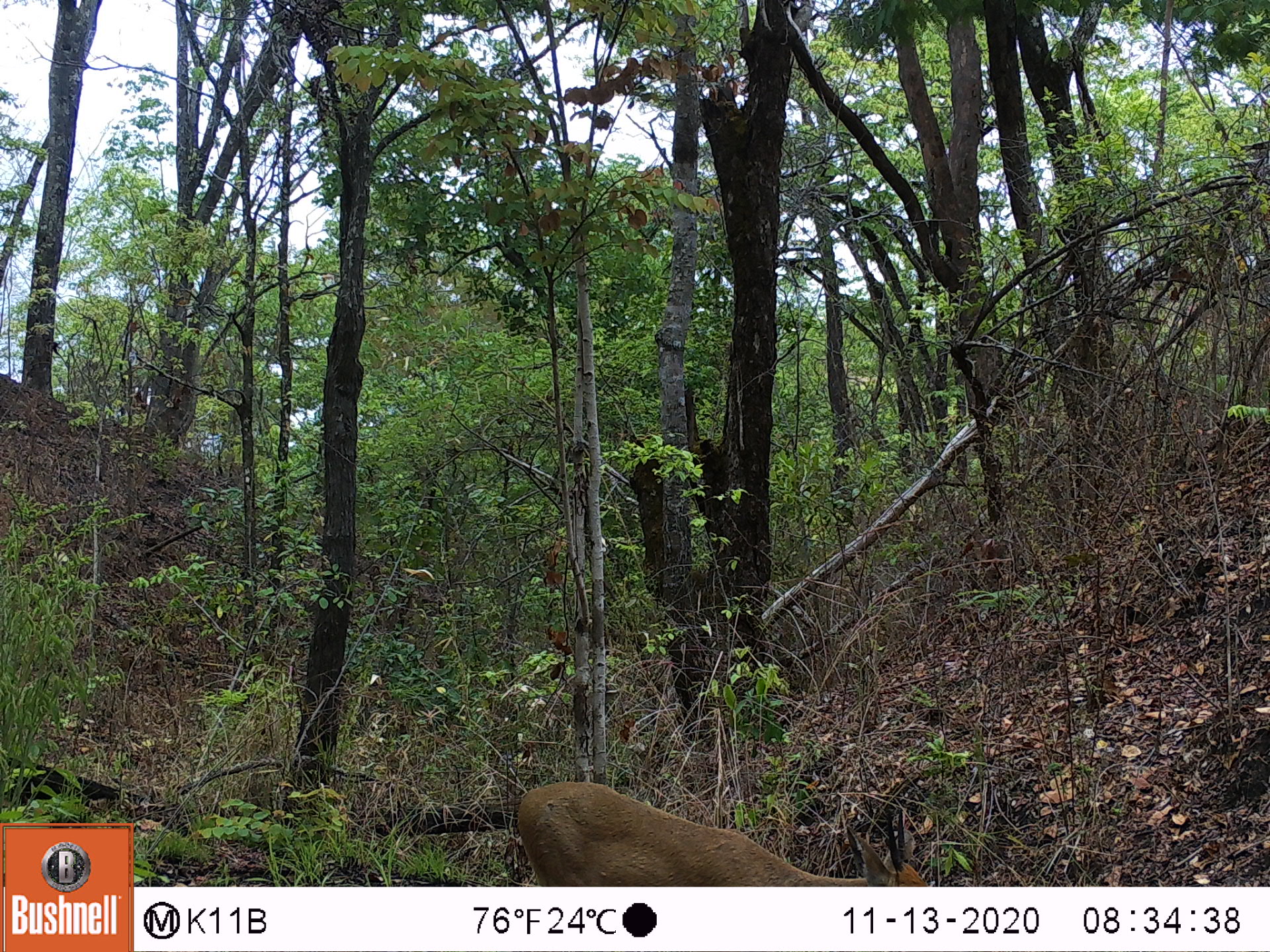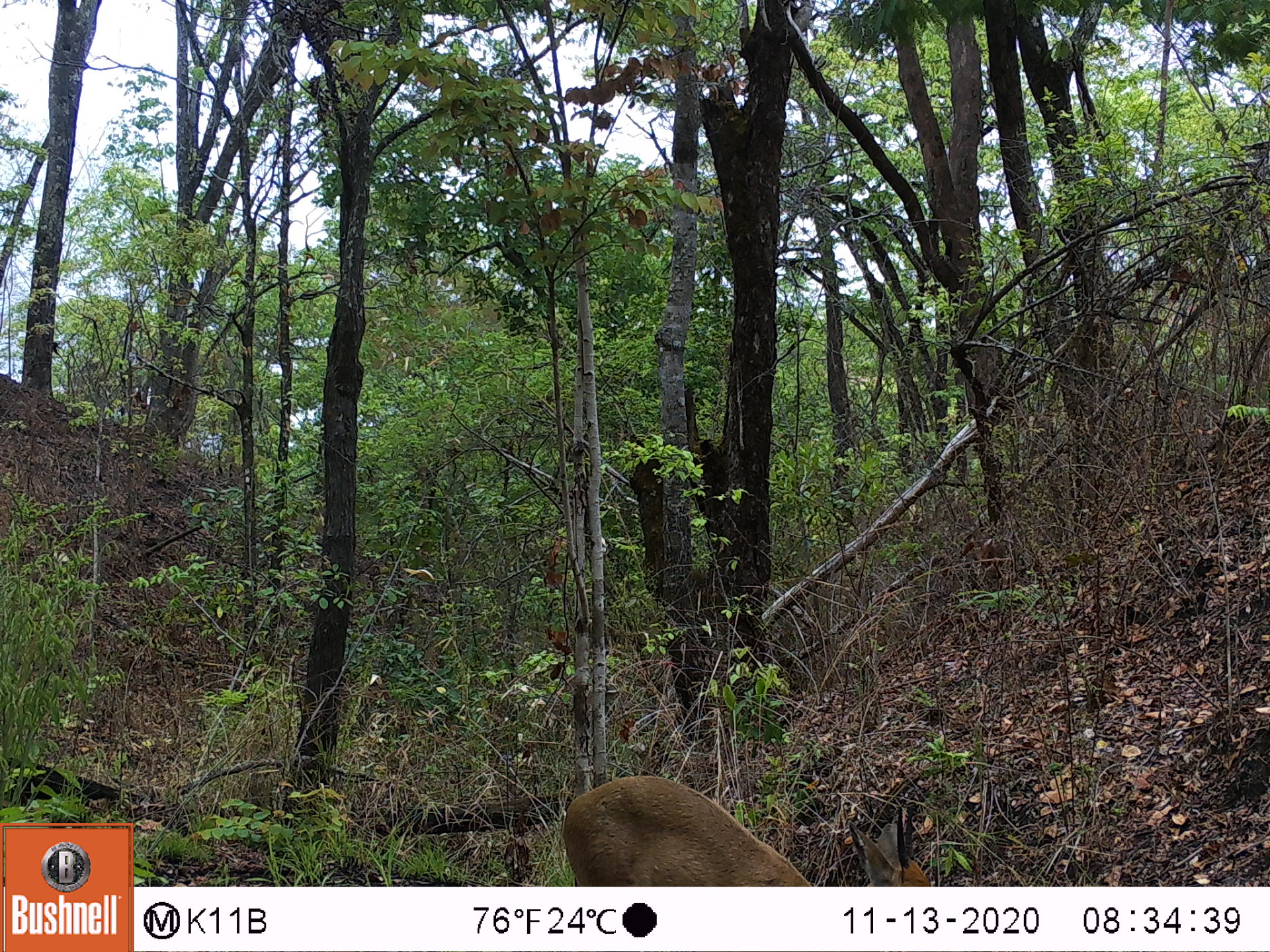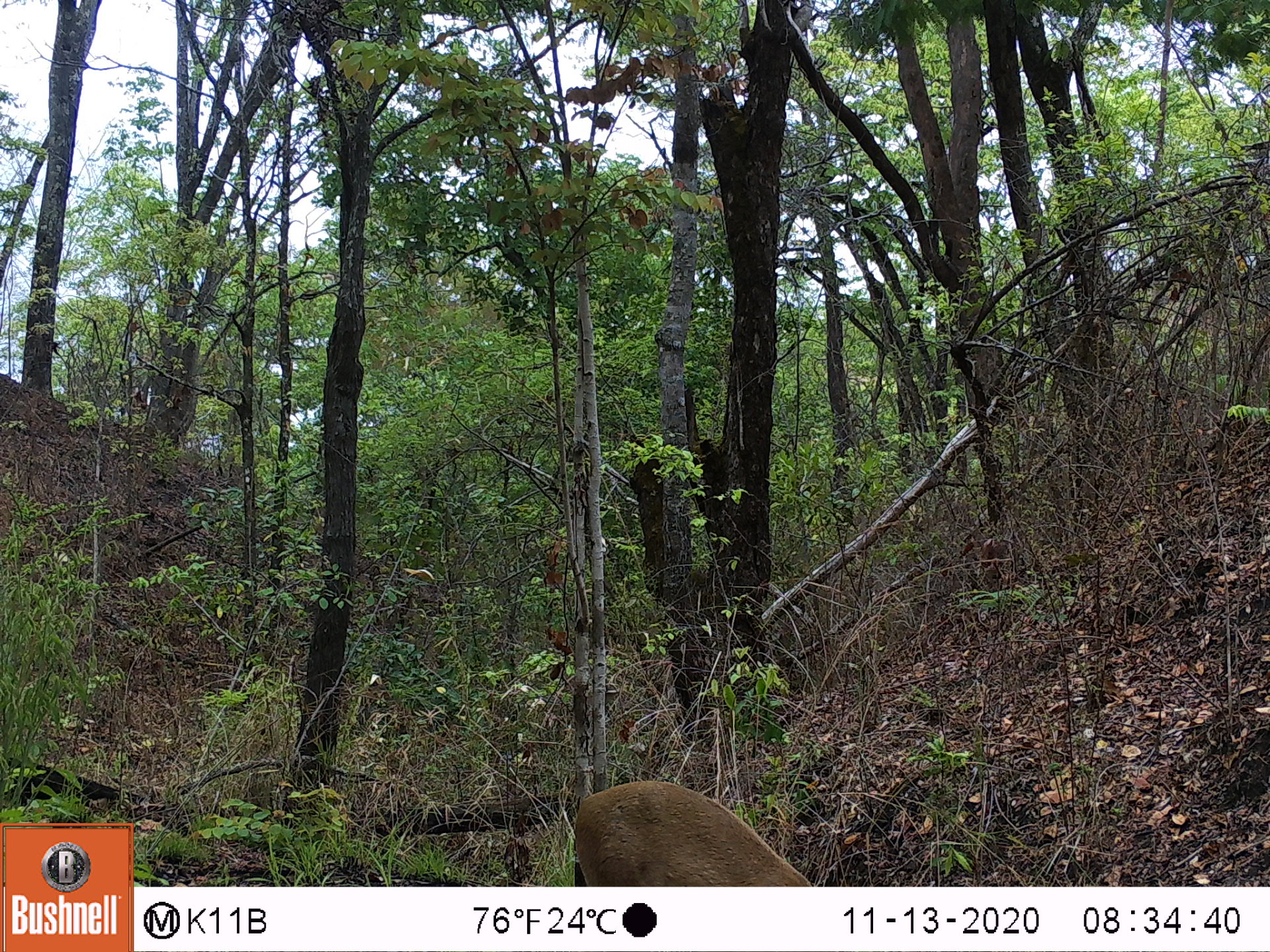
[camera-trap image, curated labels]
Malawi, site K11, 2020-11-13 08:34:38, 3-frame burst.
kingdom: Animalia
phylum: Chordata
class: Mammalia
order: Artiodactyla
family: Bovidae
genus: Sylvicapra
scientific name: Sylvicapra grimmia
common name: common duiker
Common duiker (Sylvicapra grimmia), count 1.